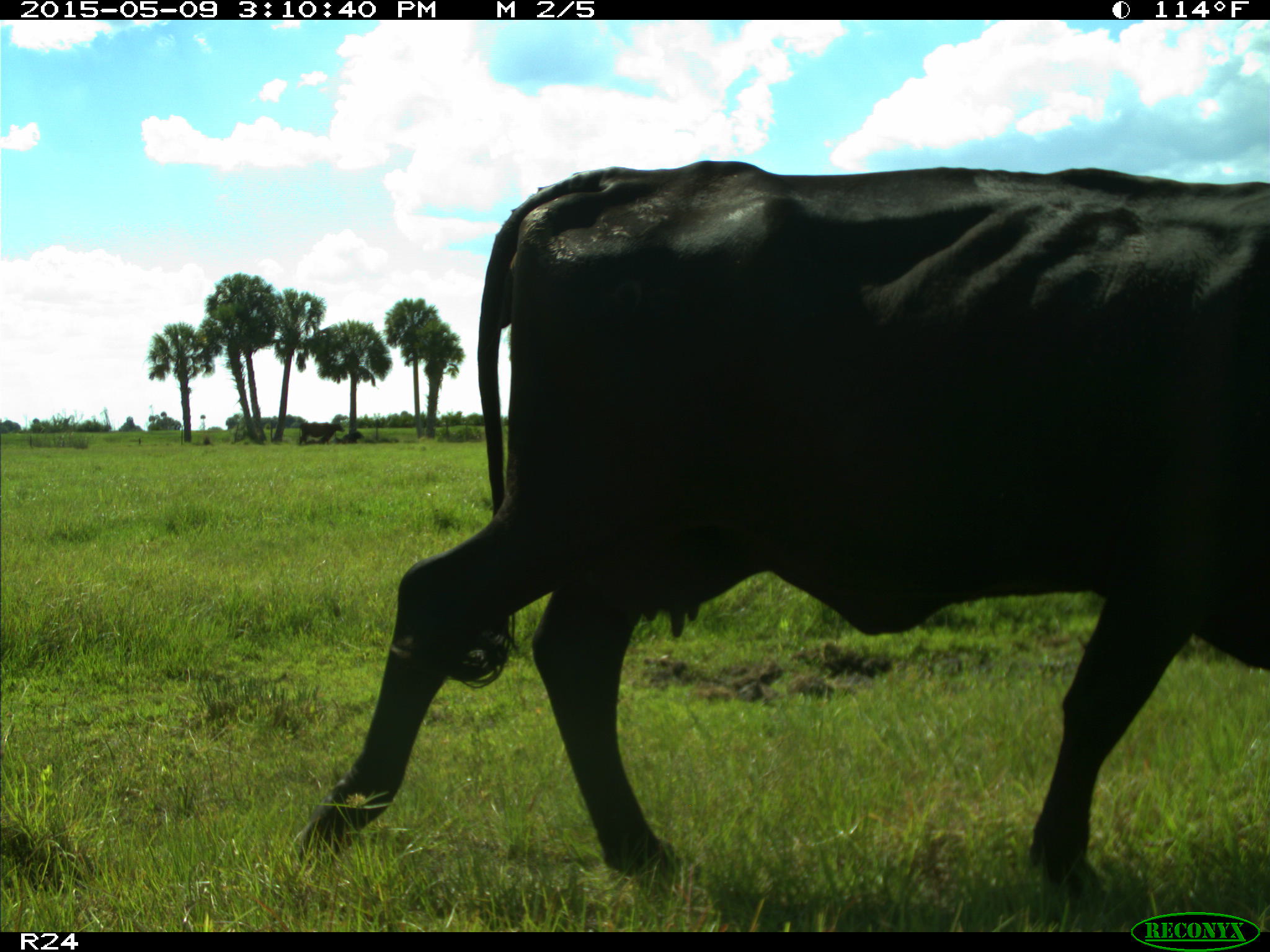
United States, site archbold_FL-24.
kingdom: Animalia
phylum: Chordata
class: Mammalia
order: Artiodactyla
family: Bovidae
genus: Bos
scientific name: Bos taurus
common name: domestic cow